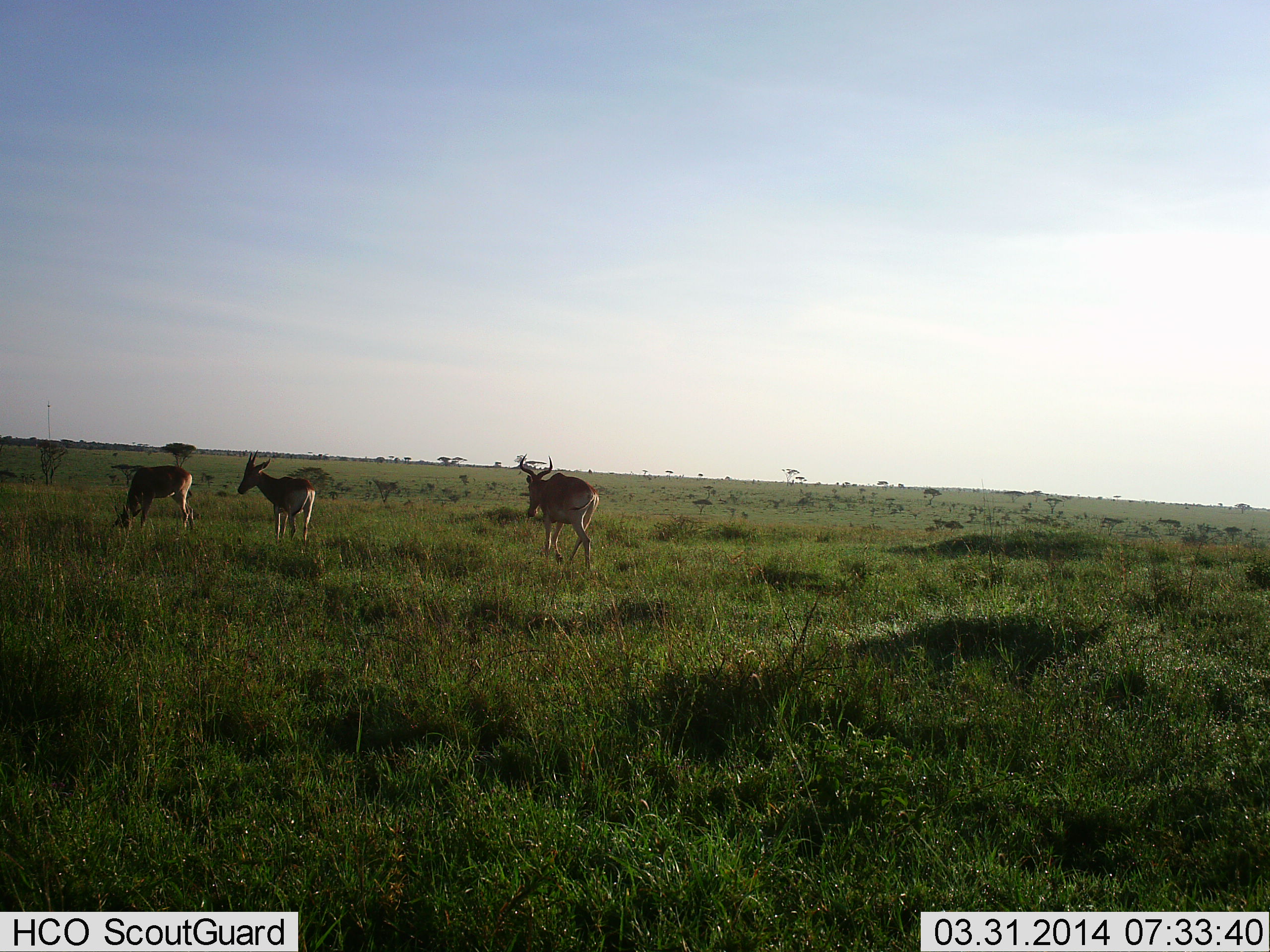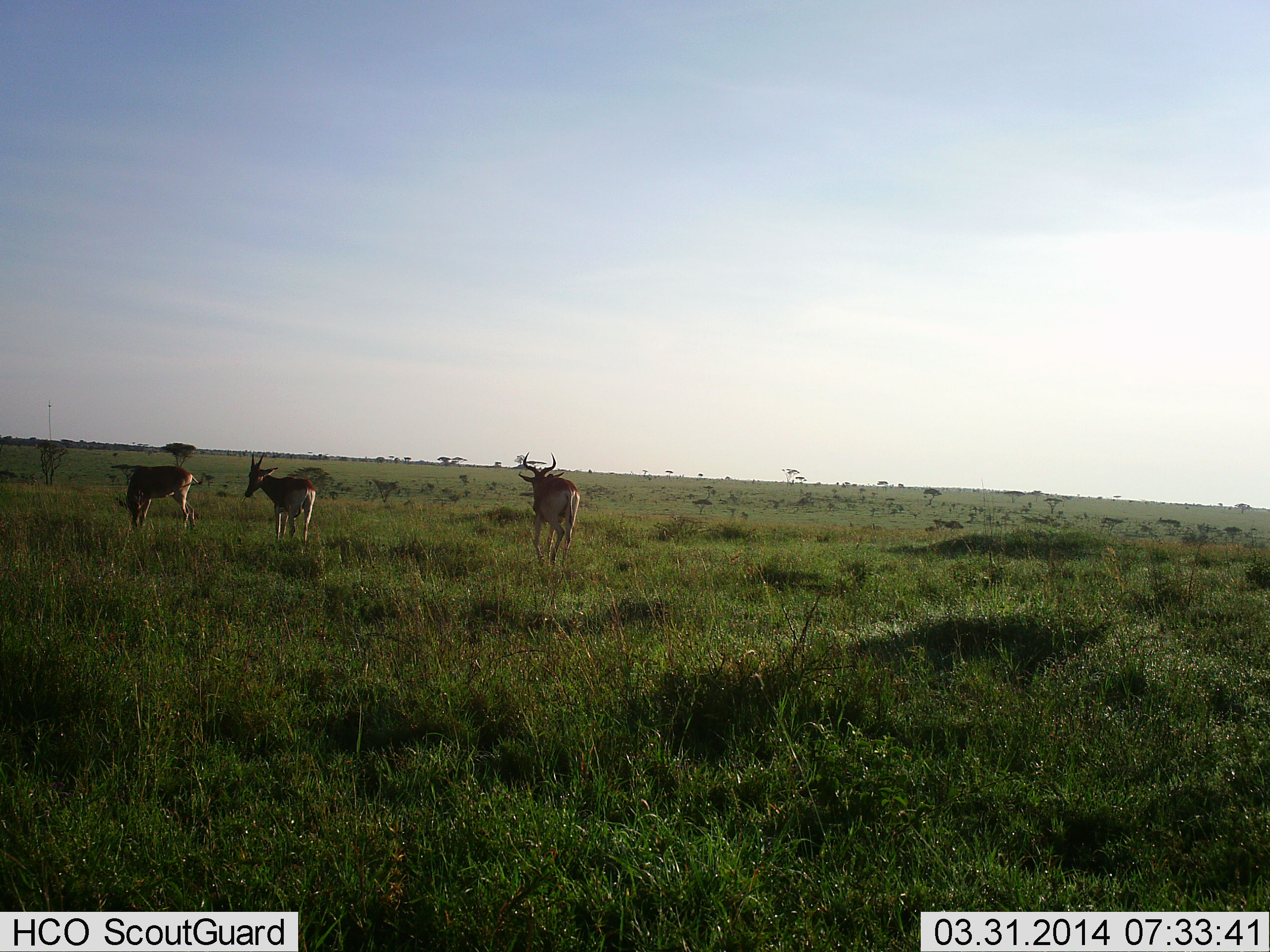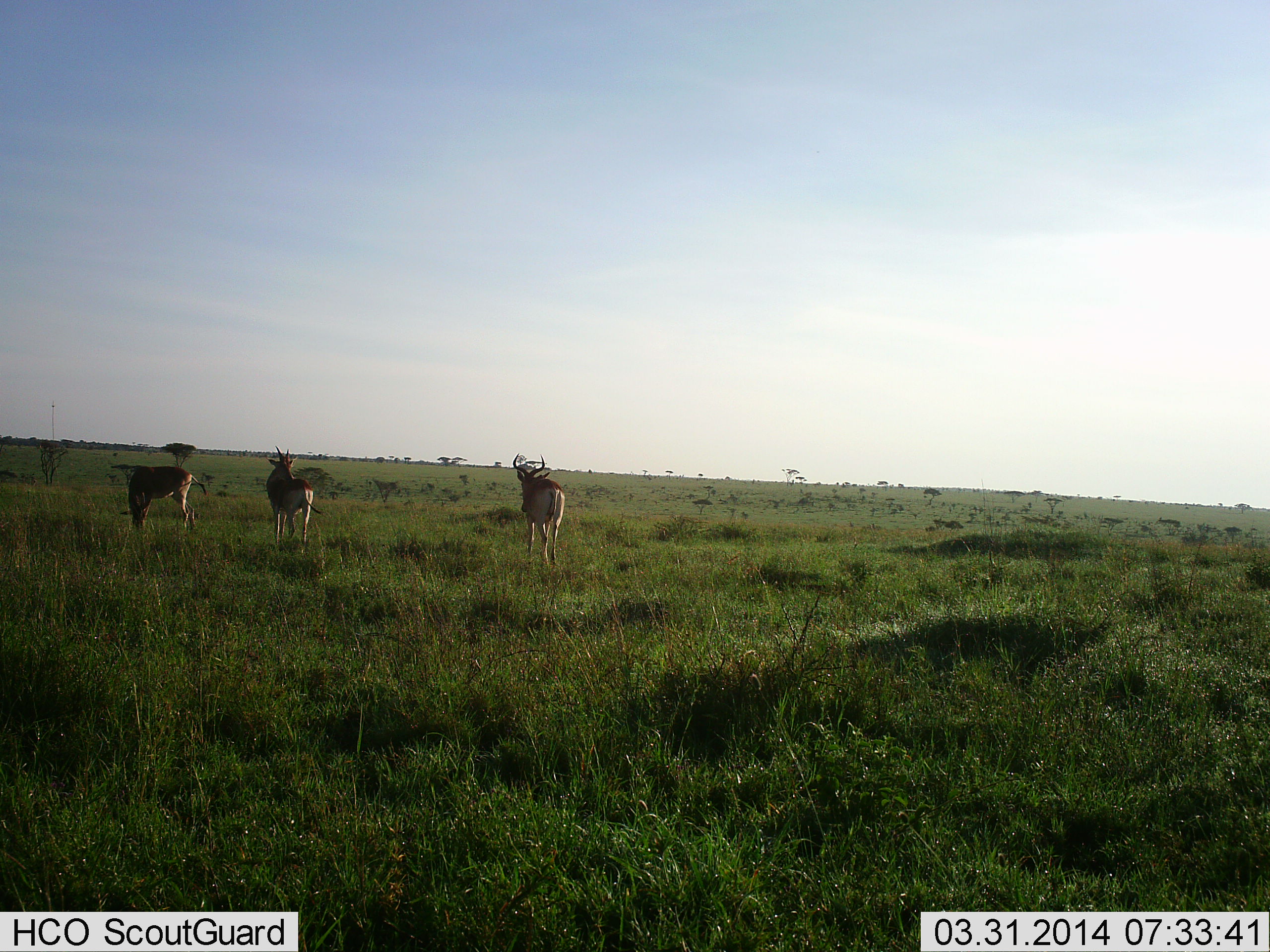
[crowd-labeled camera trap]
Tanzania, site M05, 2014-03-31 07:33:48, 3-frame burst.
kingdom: Animalia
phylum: Chordata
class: Mammalia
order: Artiodactyla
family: Bovidae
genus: Alcelaphus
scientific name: Alcelaphus buselaphus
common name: hartebeest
Hartebeest (Alcelaphus buselaphus), count 3. Behavior (volunteer vote fractions): standing 70%, resting 0%, moving 70%, interacting 0%. Young present (vote fraction): 0%. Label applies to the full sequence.